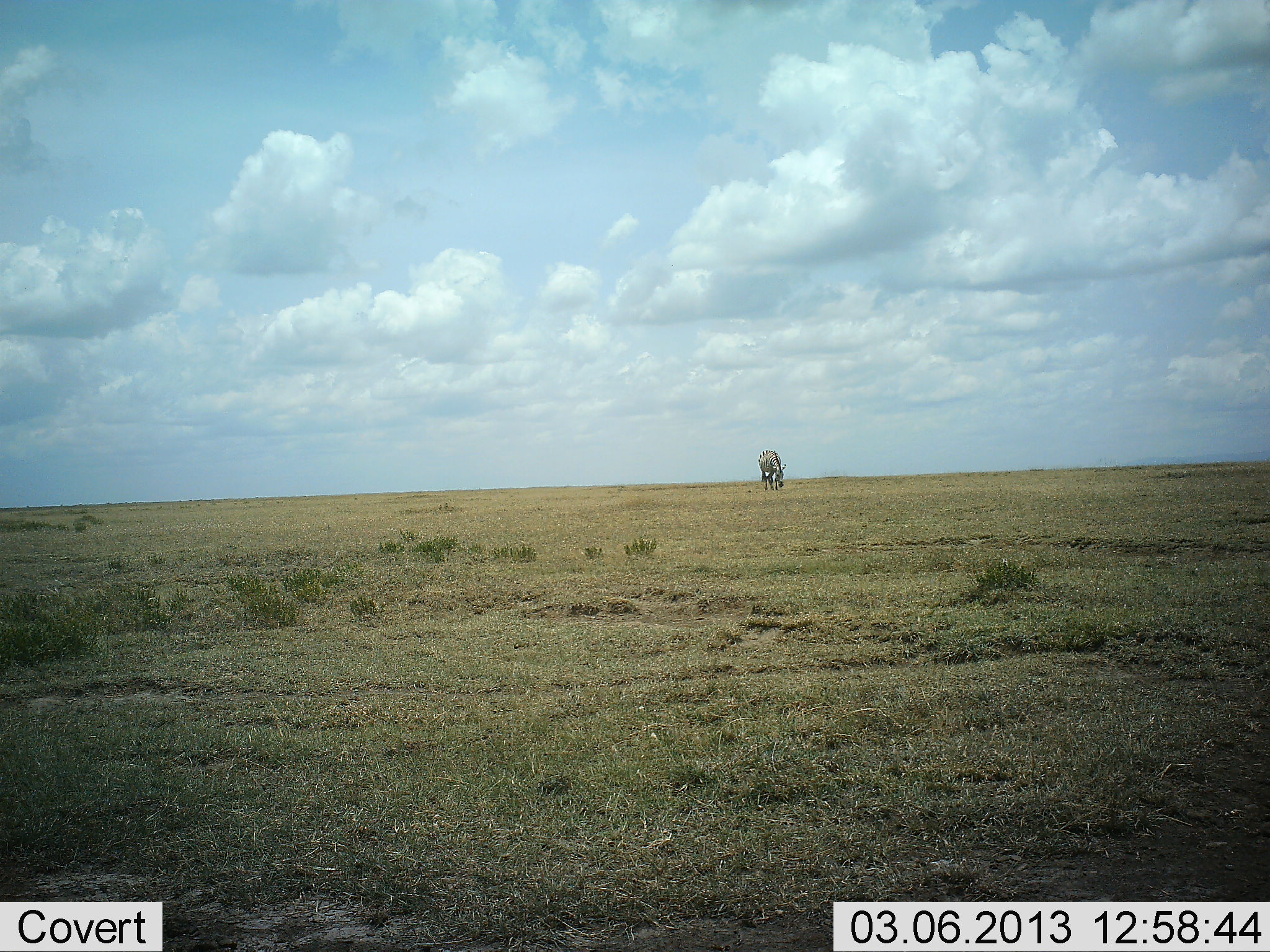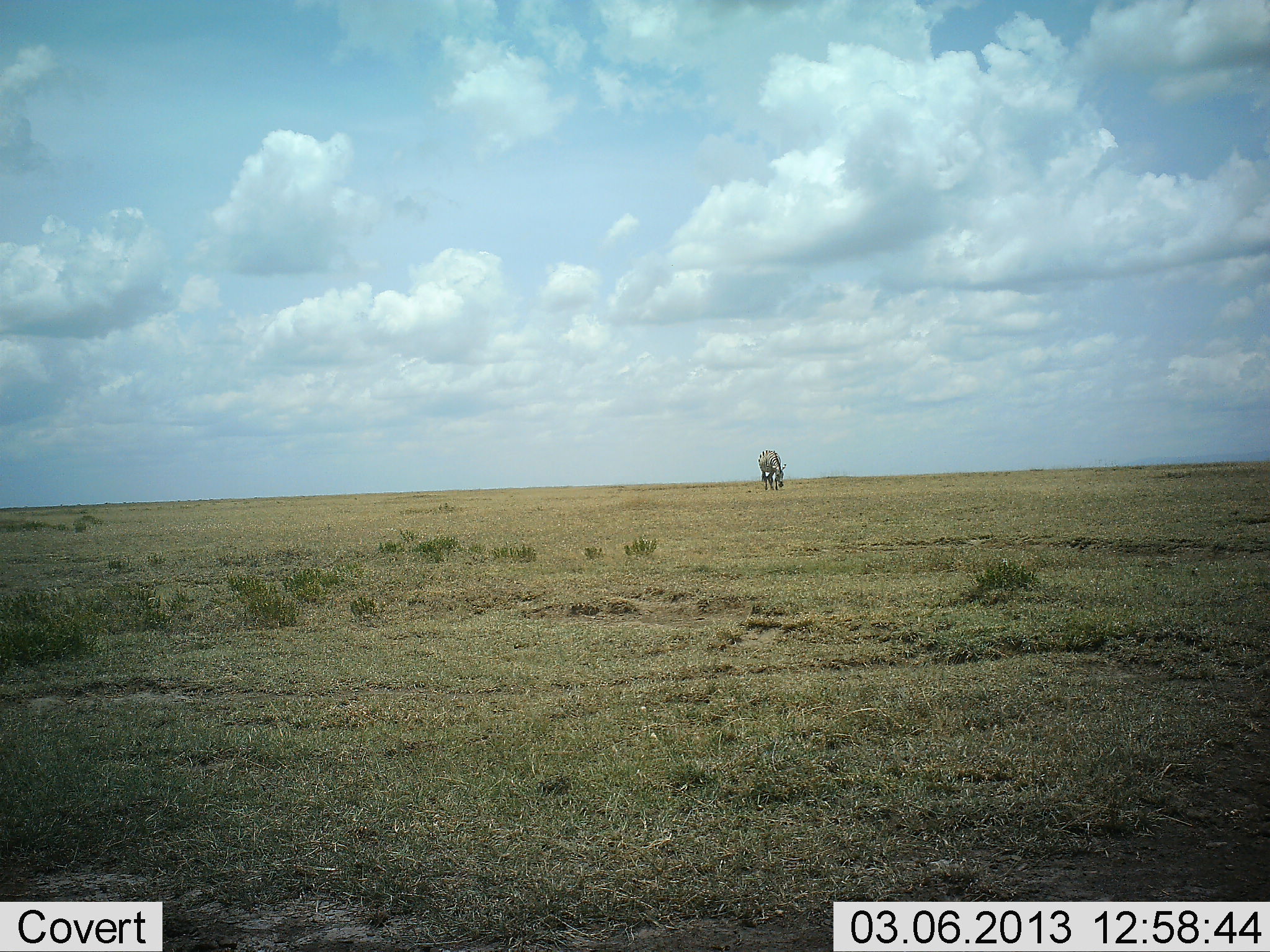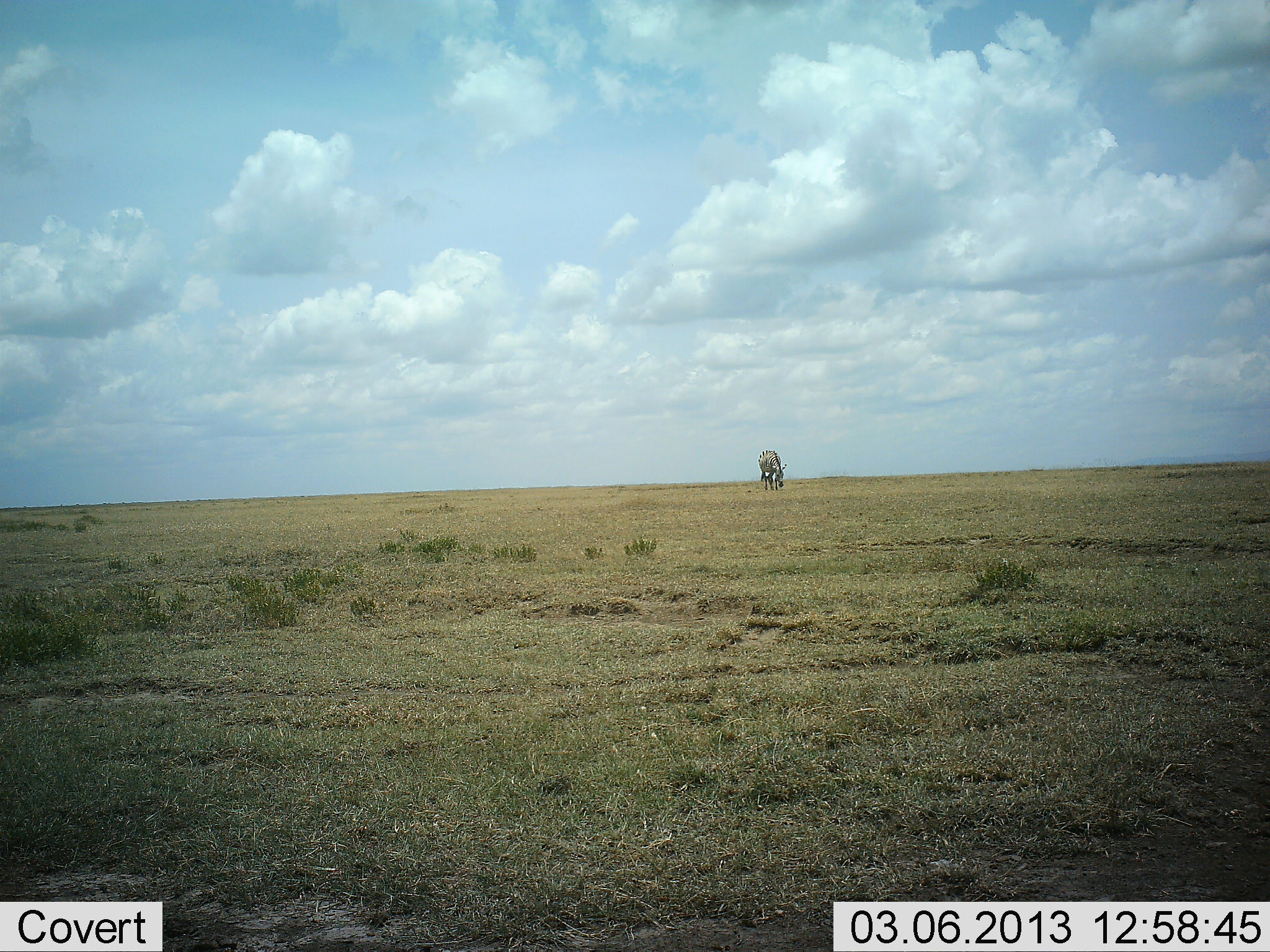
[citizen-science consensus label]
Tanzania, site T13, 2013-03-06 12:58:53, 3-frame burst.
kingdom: Animalia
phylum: Chordata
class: Mammalia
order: Perissodactyla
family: Equidae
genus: Equus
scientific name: Equus quagga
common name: plains zebra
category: zebra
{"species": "zebra (plains zebra) (Equus quagga)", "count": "1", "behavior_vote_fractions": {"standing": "43%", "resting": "0%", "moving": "0%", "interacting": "0%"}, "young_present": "0%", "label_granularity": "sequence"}